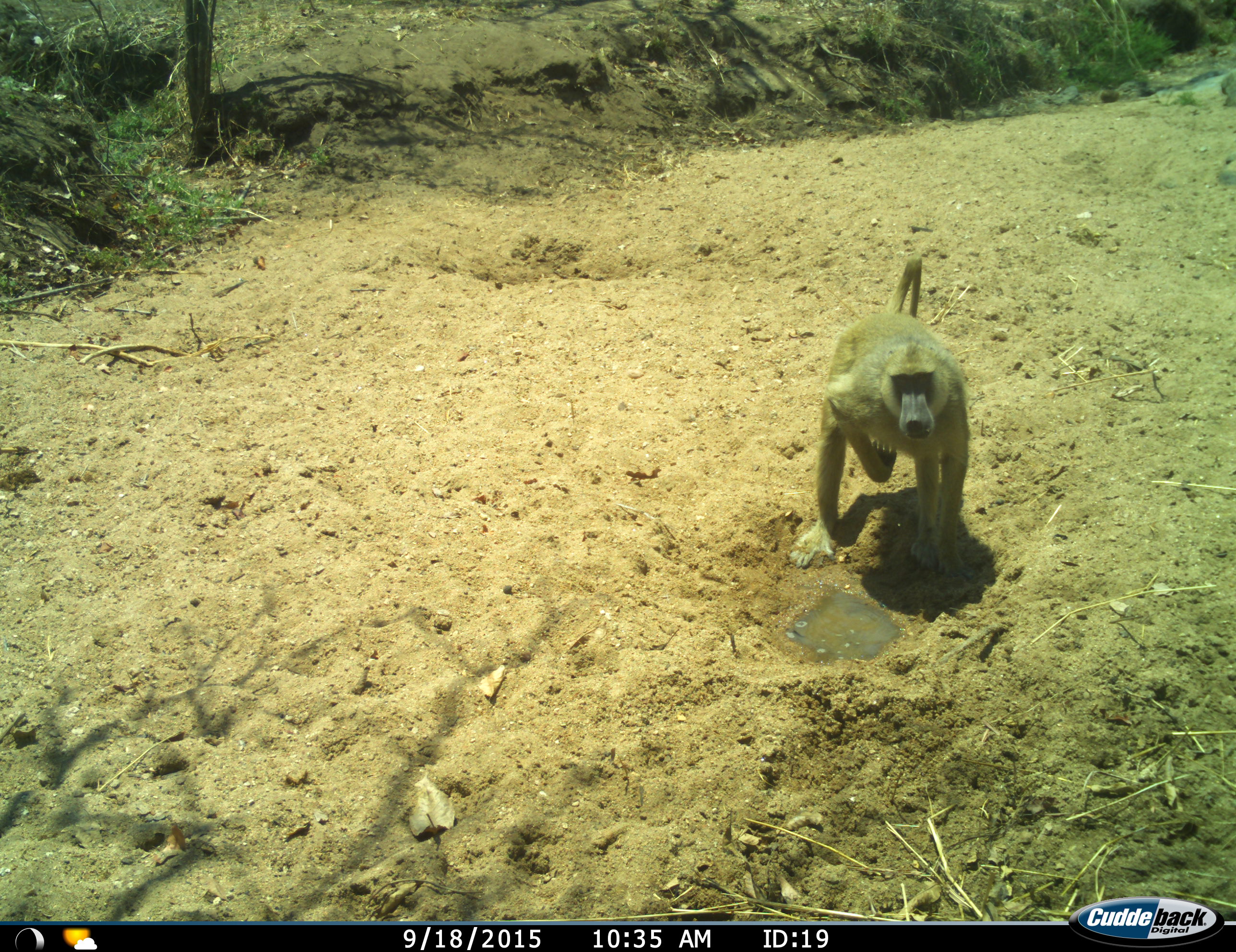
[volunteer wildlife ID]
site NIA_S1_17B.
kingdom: Animalia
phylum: Chordata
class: Mammalia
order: Primates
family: Cercopithecidae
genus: Papio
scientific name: Papio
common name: baboon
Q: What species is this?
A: Baboon (Papio).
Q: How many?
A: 1.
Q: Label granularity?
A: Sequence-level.